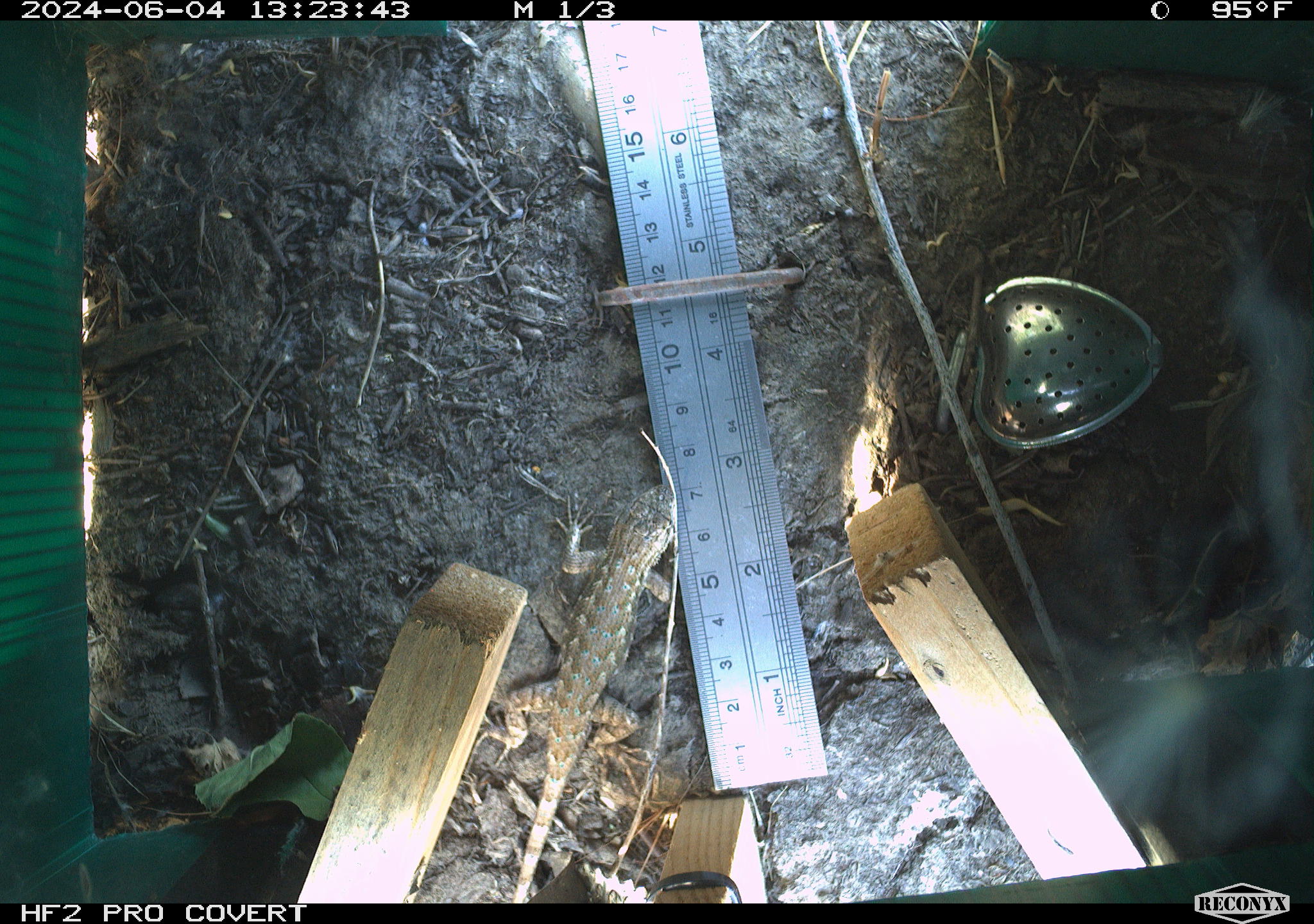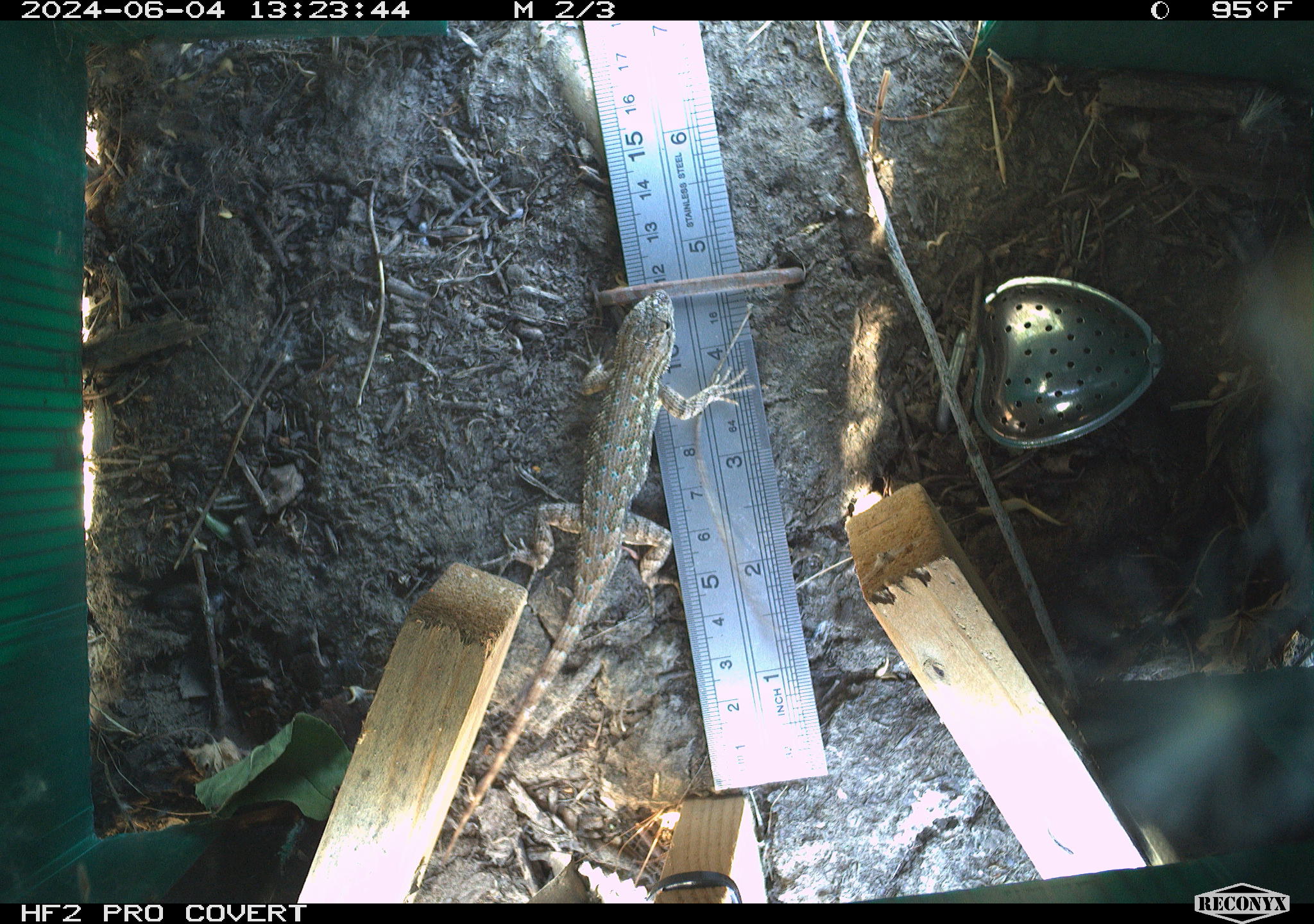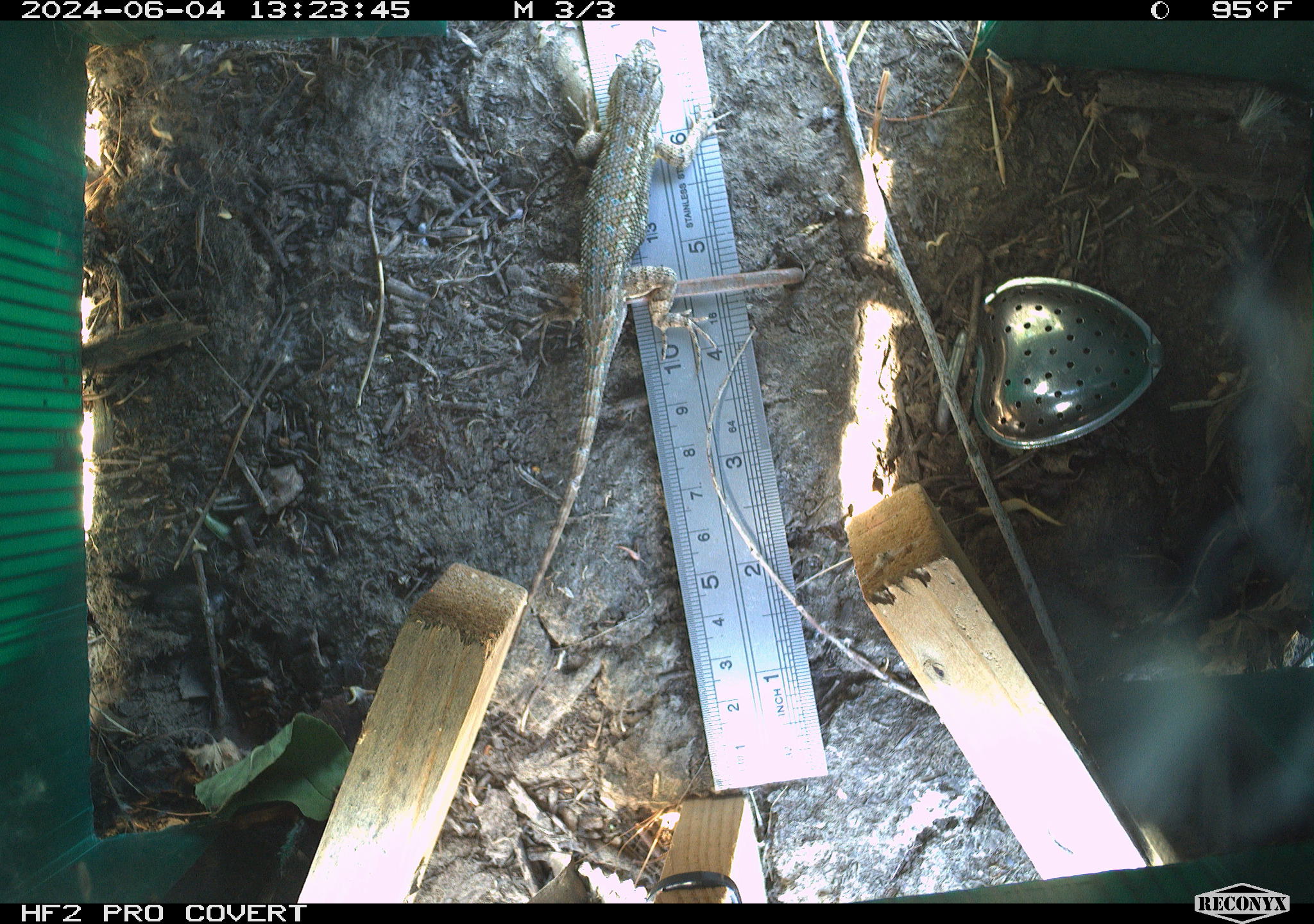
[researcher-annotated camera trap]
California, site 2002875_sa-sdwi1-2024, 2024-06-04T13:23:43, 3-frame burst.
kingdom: Animalia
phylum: Chordata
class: Reptilia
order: Squamata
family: Phrynosomatidae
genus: Sceloporus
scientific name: Sceloporus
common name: spiny lizards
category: sceloporus species